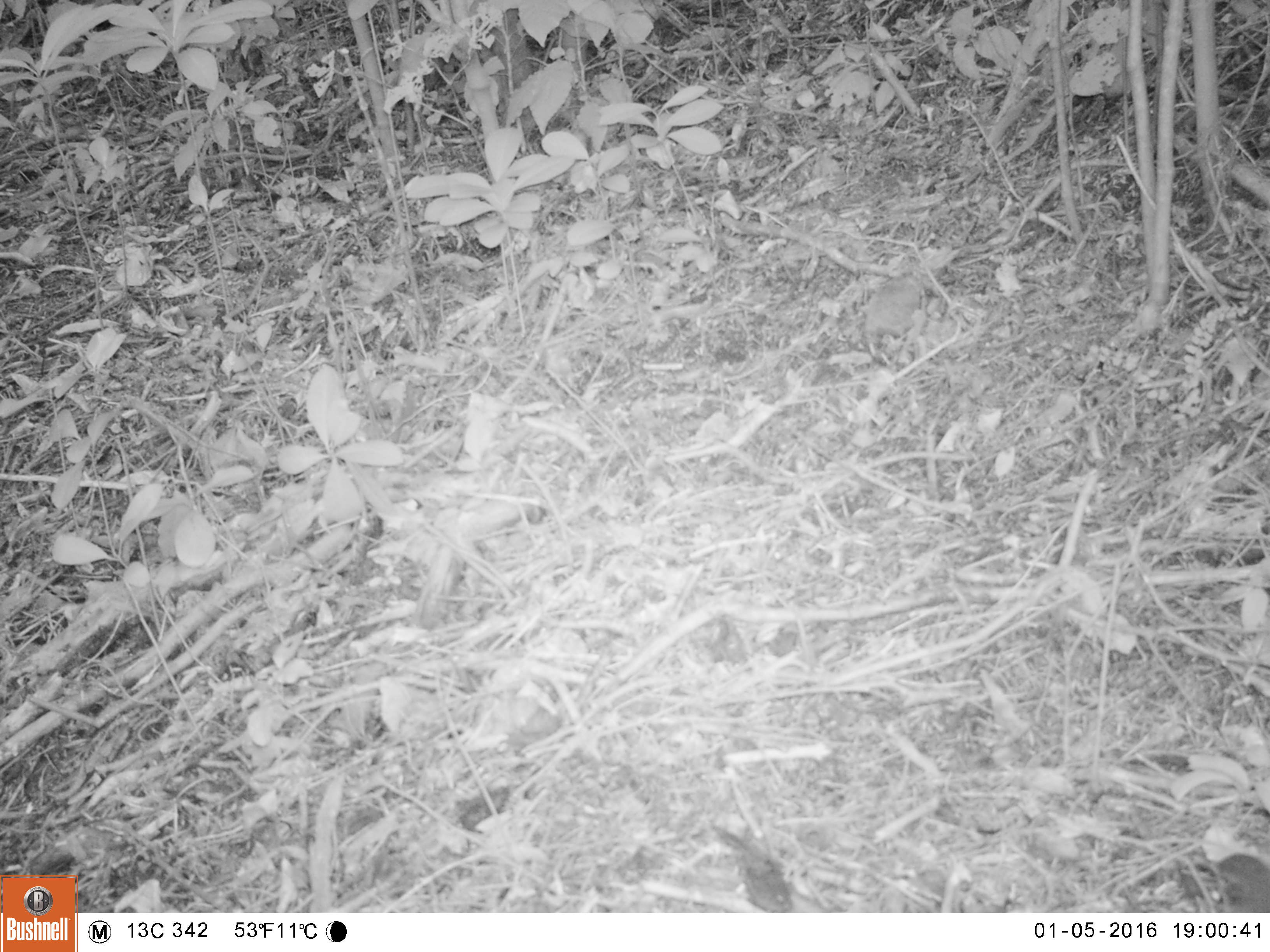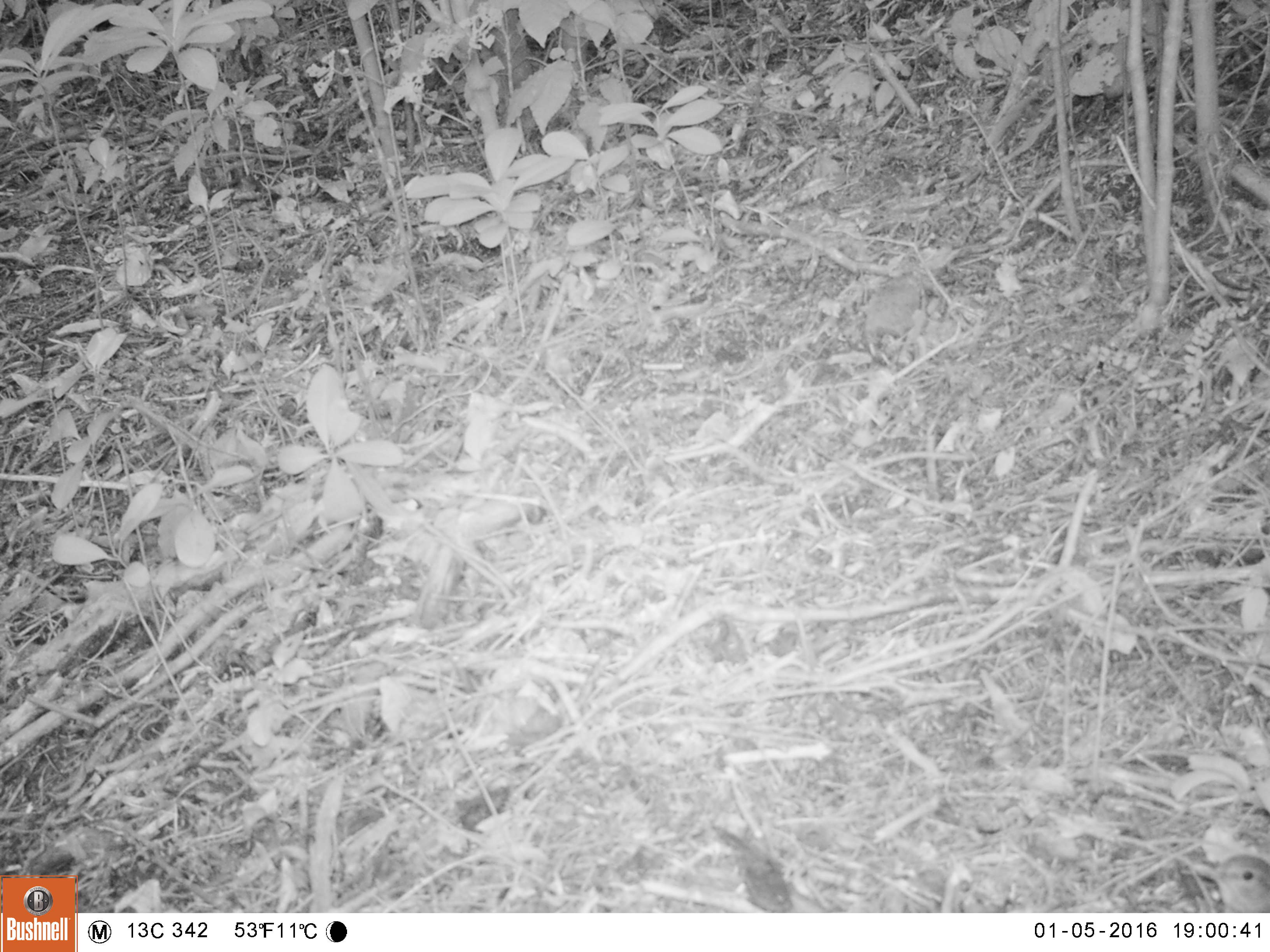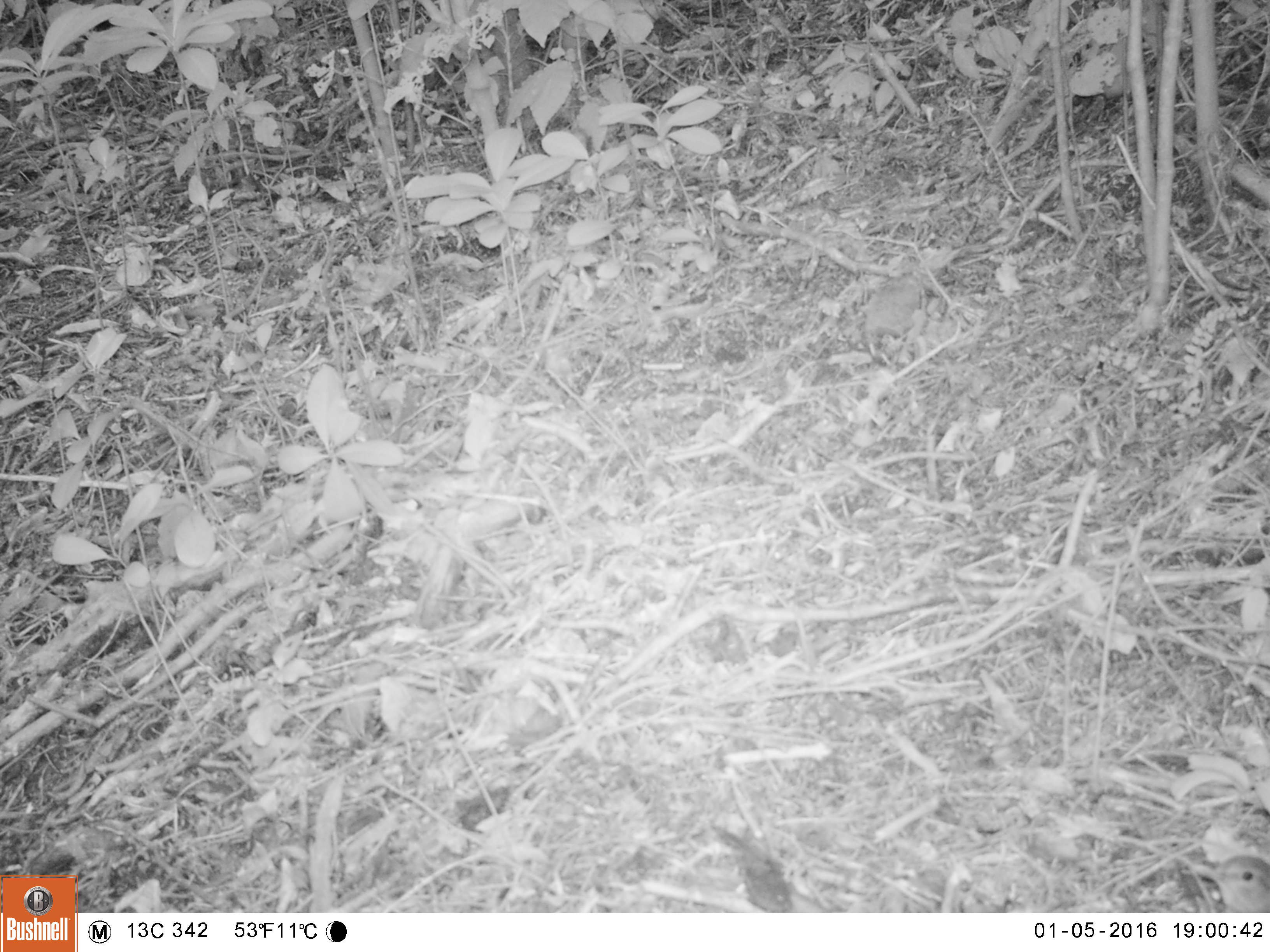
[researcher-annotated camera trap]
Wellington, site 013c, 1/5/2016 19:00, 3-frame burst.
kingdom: Animalia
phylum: Chordata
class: Aves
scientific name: Aves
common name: bird